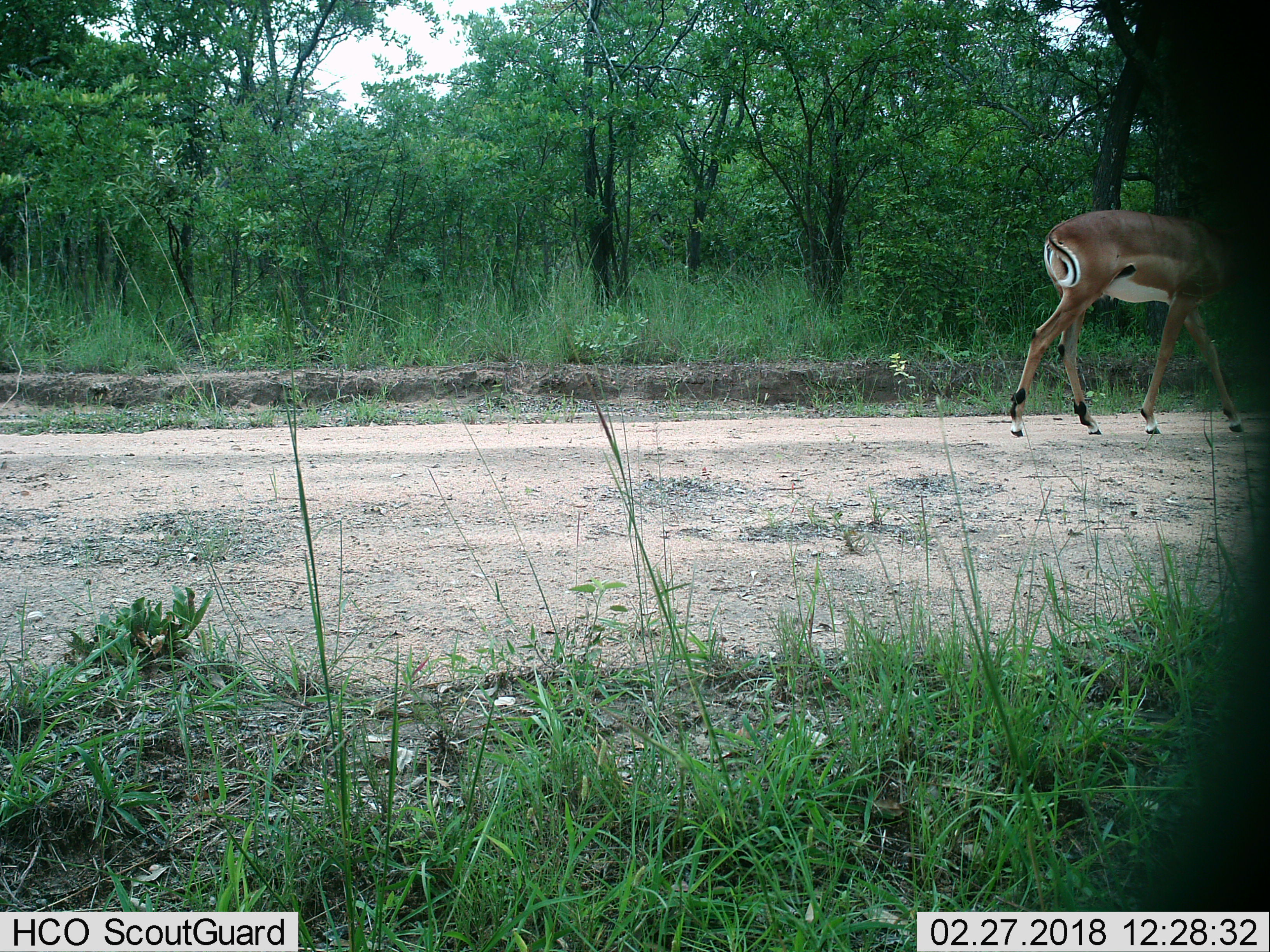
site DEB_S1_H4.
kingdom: Animalia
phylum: Chordata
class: Mammalia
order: Artiodactyla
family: Bovidae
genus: Aepyceros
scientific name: Aepyceros melampus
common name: impala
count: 1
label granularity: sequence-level